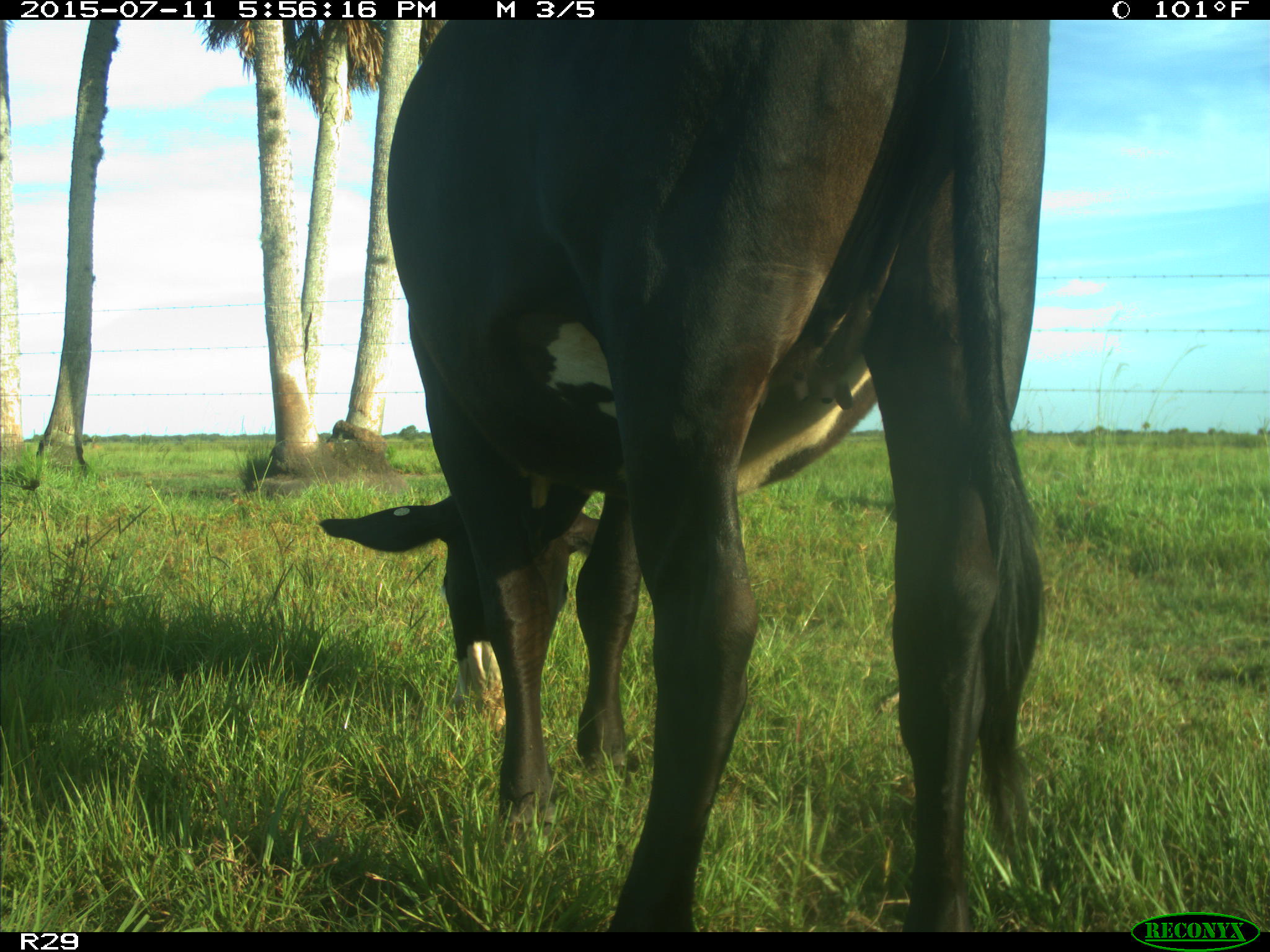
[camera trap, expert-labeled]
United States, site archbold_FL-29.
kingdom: Animalia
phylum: Chordata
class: Mammalia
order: Artiodactyla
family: Bovidae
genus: Bos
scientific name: Bos taurus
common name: domestic cow